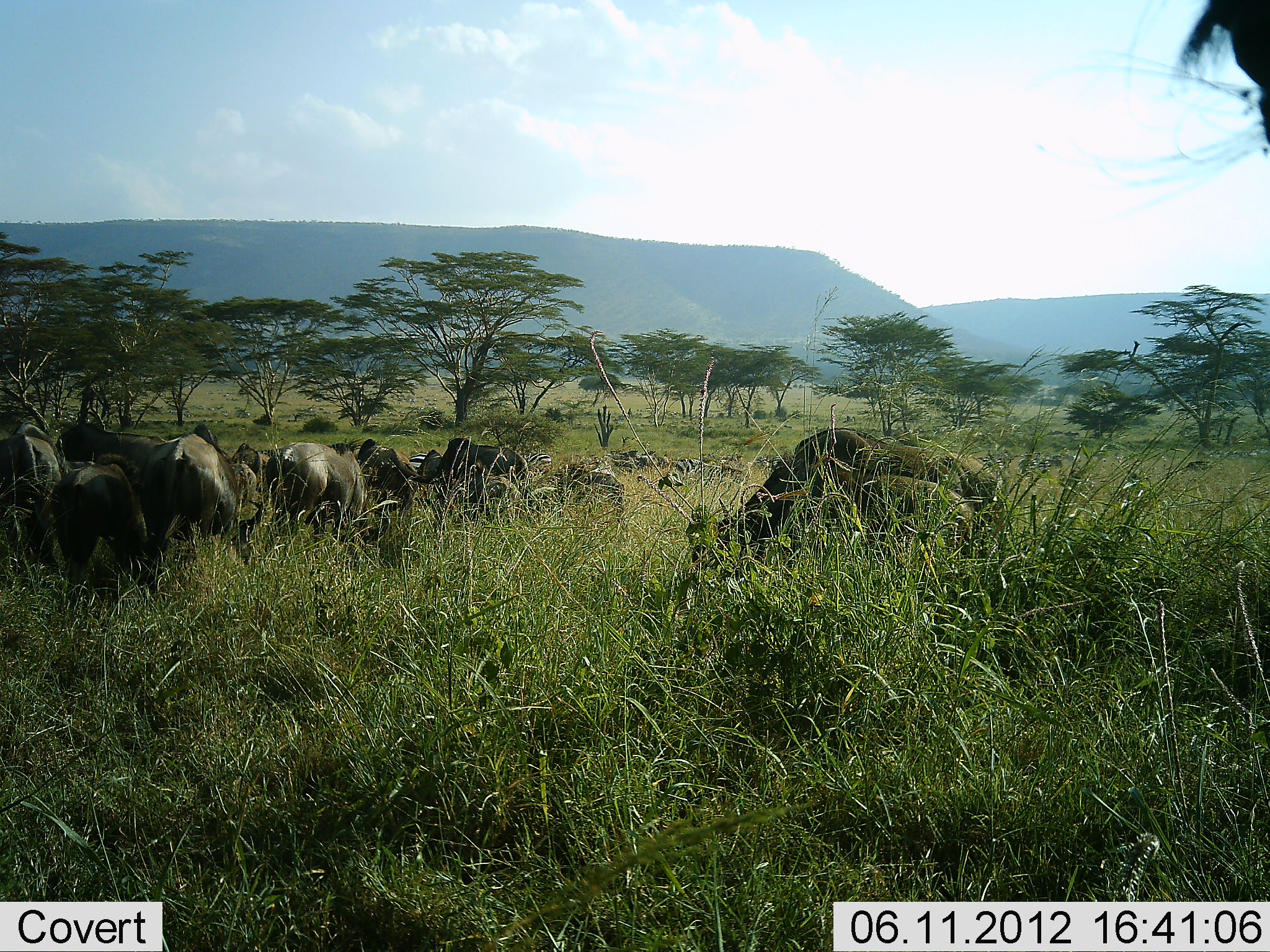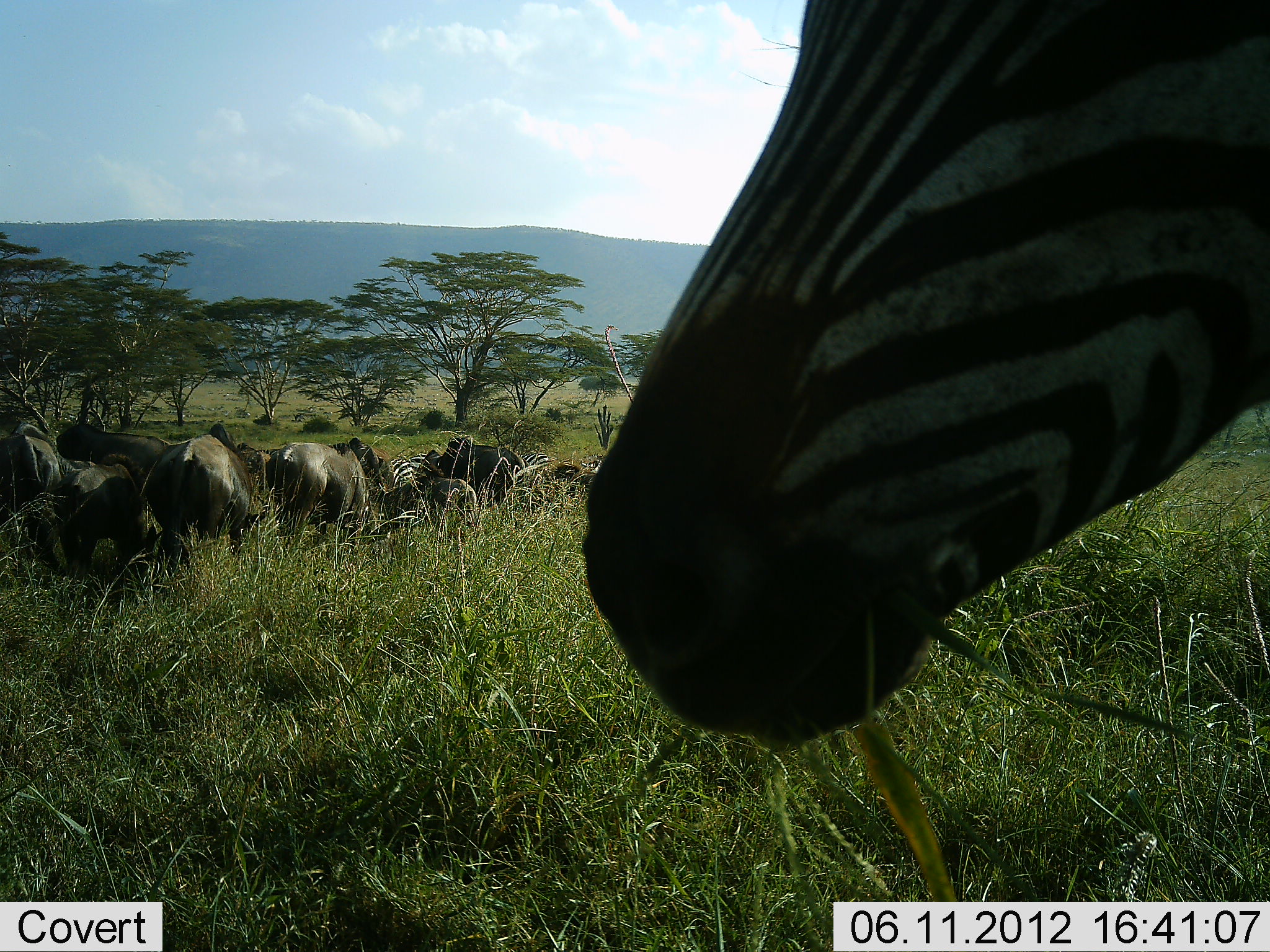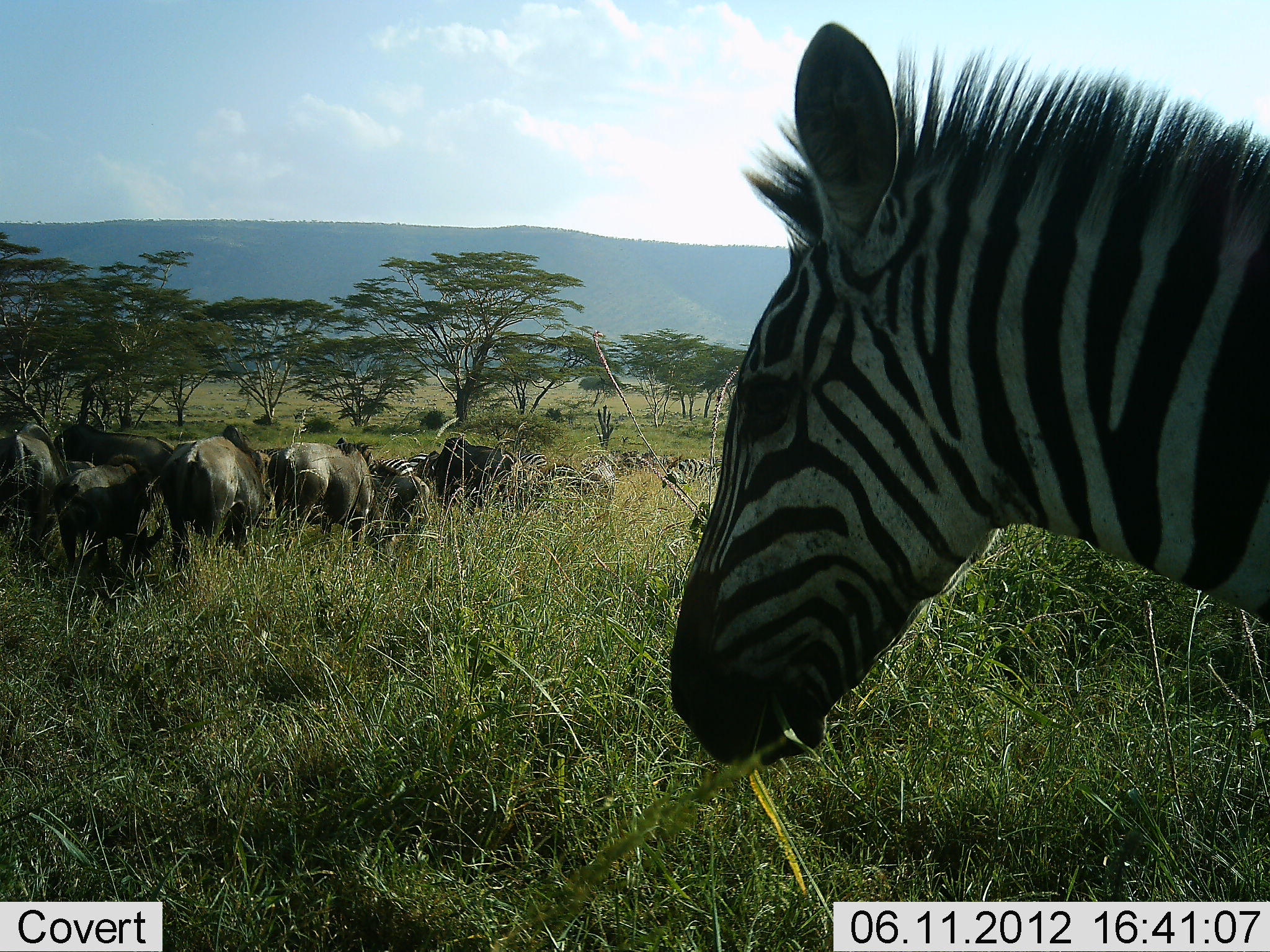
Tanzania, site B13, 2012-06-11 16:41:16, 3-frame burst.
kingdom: Animalia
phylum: Chordata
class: Mammalia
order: Artiodactyla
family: Bovidae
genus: Connochaetes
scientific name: Connochaetes taurinus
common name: blue wildebeest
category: wildebeest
Wildebeest (blue wildebeest) (Connochaetes taurinus), count 10. Behavior (volunteer vote fractions): standing 50%, resting 0%, moving 60%, interacting 0%. Young present (vote fraction): 10%. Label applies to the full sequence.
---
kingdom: Animalia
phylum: Chordata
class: Mammalia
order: Perissodactyla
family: Equidae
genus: Equus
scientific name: Equus quagga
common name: plains zebra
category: zebra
Zebra (plains zebra) (Equus quagga), count 5. Behavior (volunteer vote fractions): standing 64%, resting 18%, moving 64%, interacting 0%. Young present (vote fraction): 0%. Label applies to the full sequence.